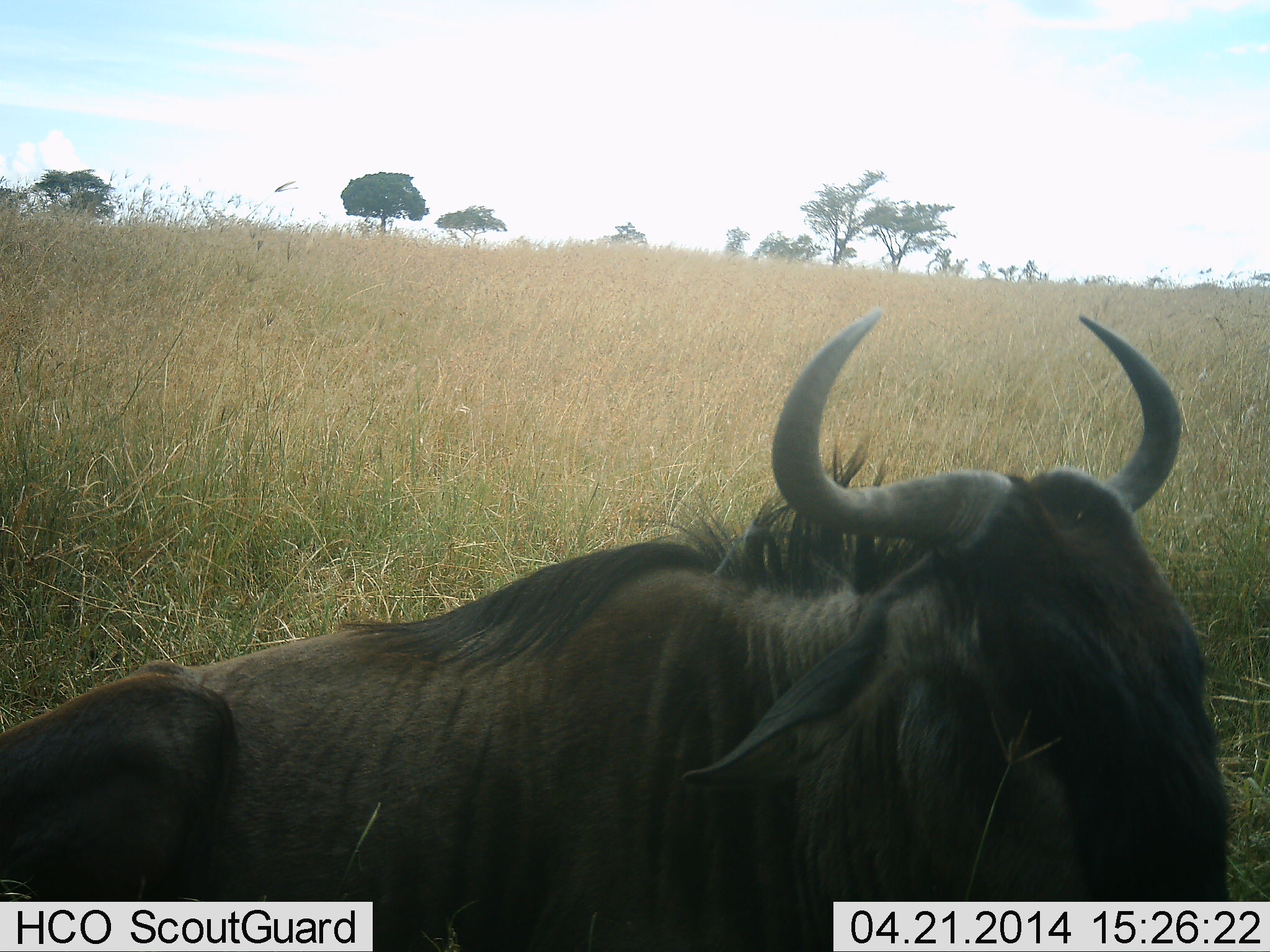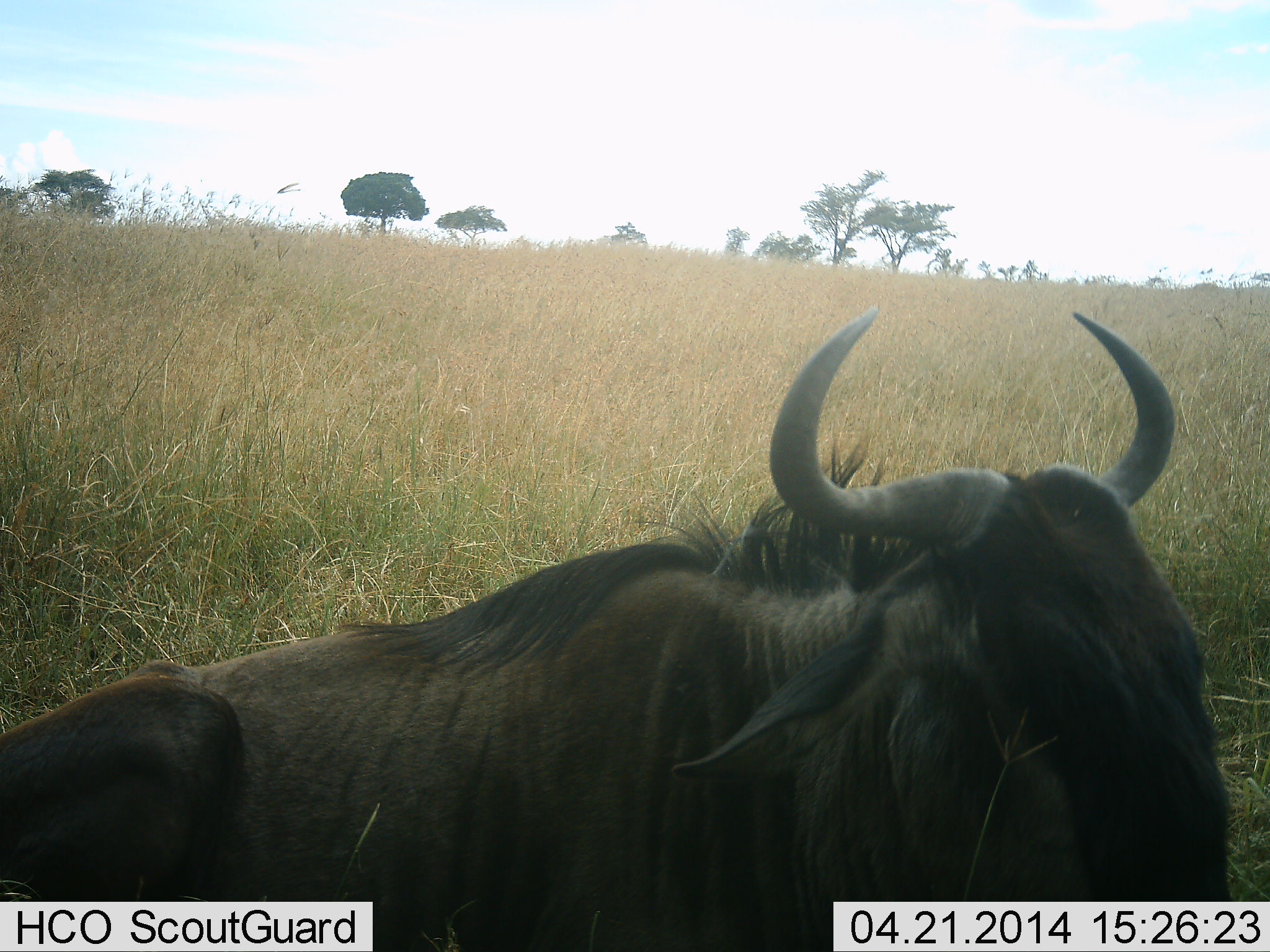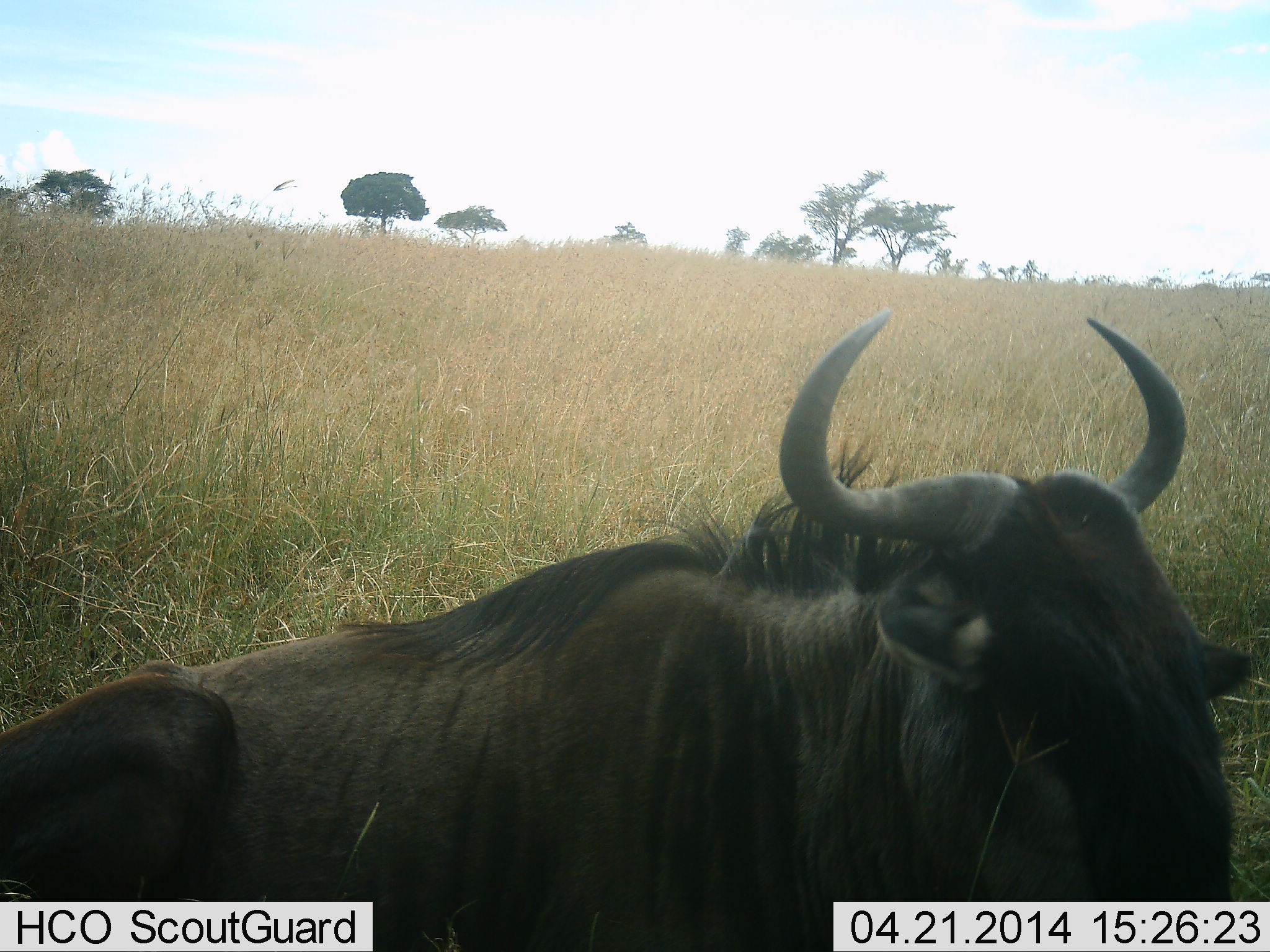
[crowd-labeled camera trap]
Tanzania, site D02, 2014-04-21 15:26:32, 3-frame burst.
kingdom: Animalia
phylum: Chordata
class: Mammalia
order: Artiodactyla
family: Bovidae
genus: Connochaetes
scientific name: Connochaetes taurinus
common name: blue wildebeest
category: wildebeest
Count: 1.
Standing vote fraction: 20%.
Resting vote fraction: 80%.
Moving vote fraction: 0%.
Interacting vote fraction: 0%.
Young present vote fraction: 0%.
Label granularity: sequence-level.